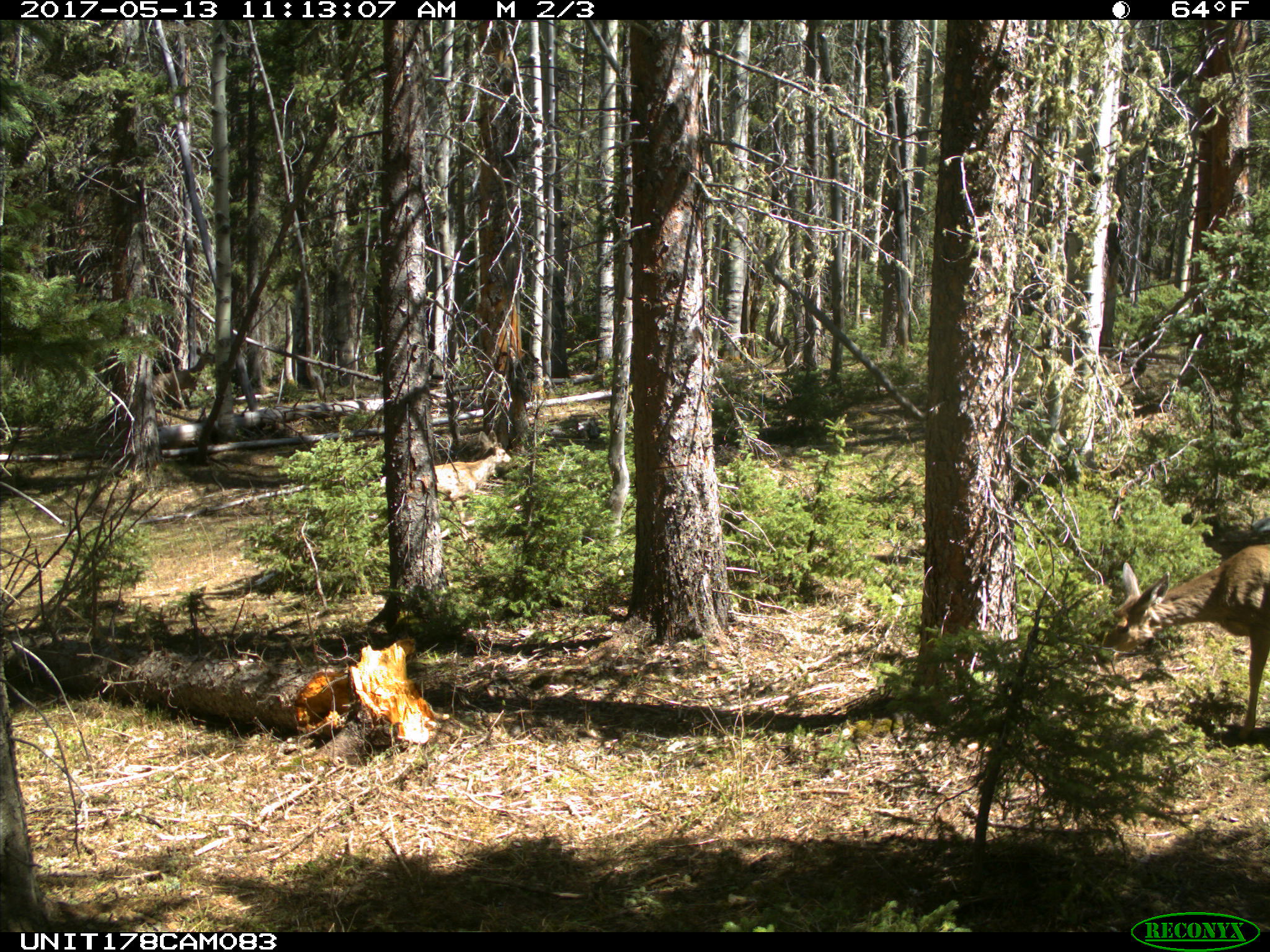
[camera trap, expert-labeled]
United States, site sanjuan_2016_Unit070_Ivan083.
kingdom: Animalia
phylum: Chordata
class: Mammalia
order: Artiodactyla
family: Cervidae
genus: Odocoileus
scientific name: Odocoileus hemionus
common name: mule deer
Odocoileus hemionus (mule deer).